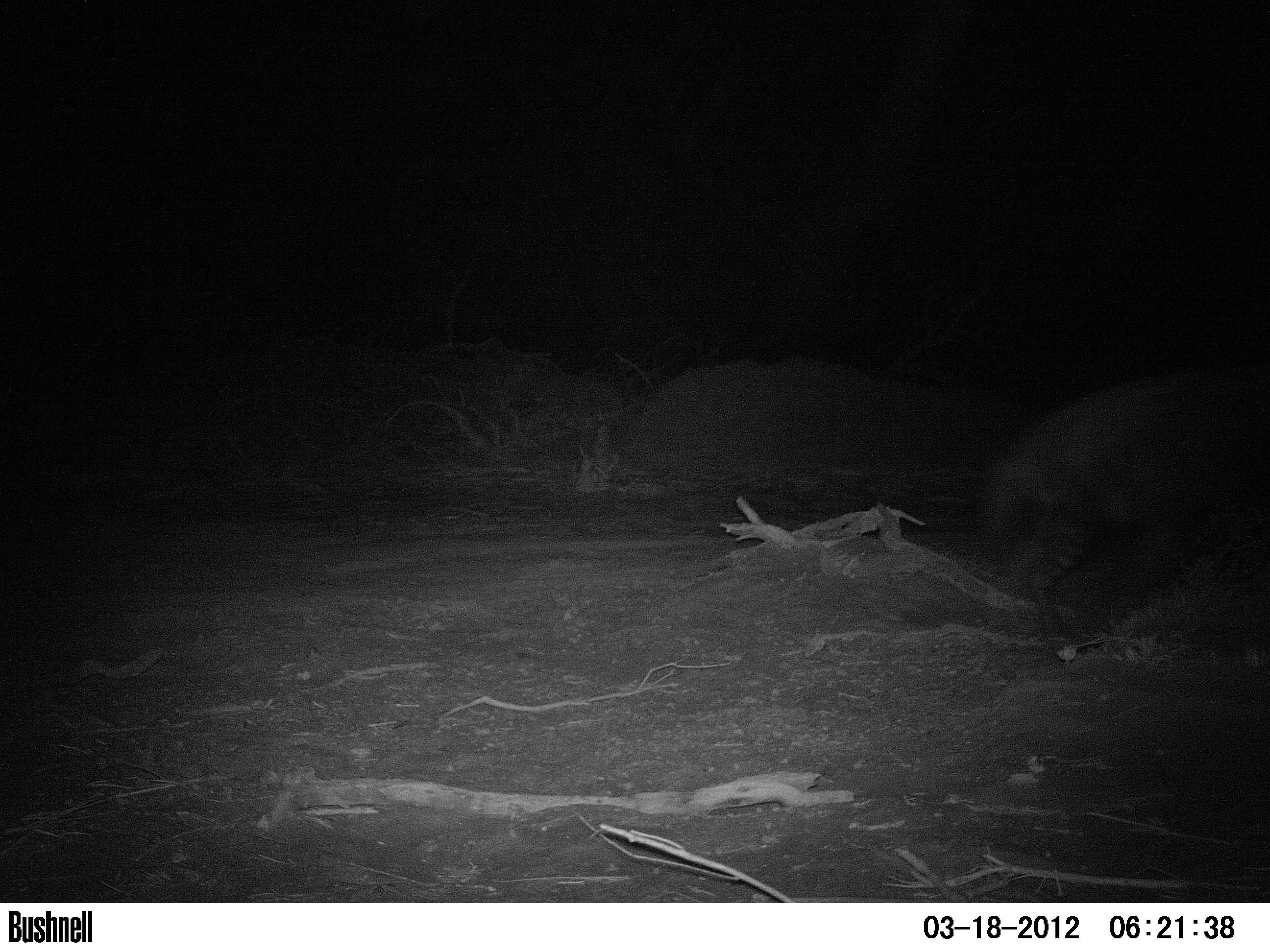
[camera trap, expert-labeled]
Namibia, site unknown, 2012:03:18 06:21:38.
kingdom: Animalia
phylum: Chordata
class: Mammalia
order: Carnivora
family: Hyaenidae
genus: Parahyaena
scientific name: Parahyaena brunnea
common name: brown hyena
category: hyaena brunnea